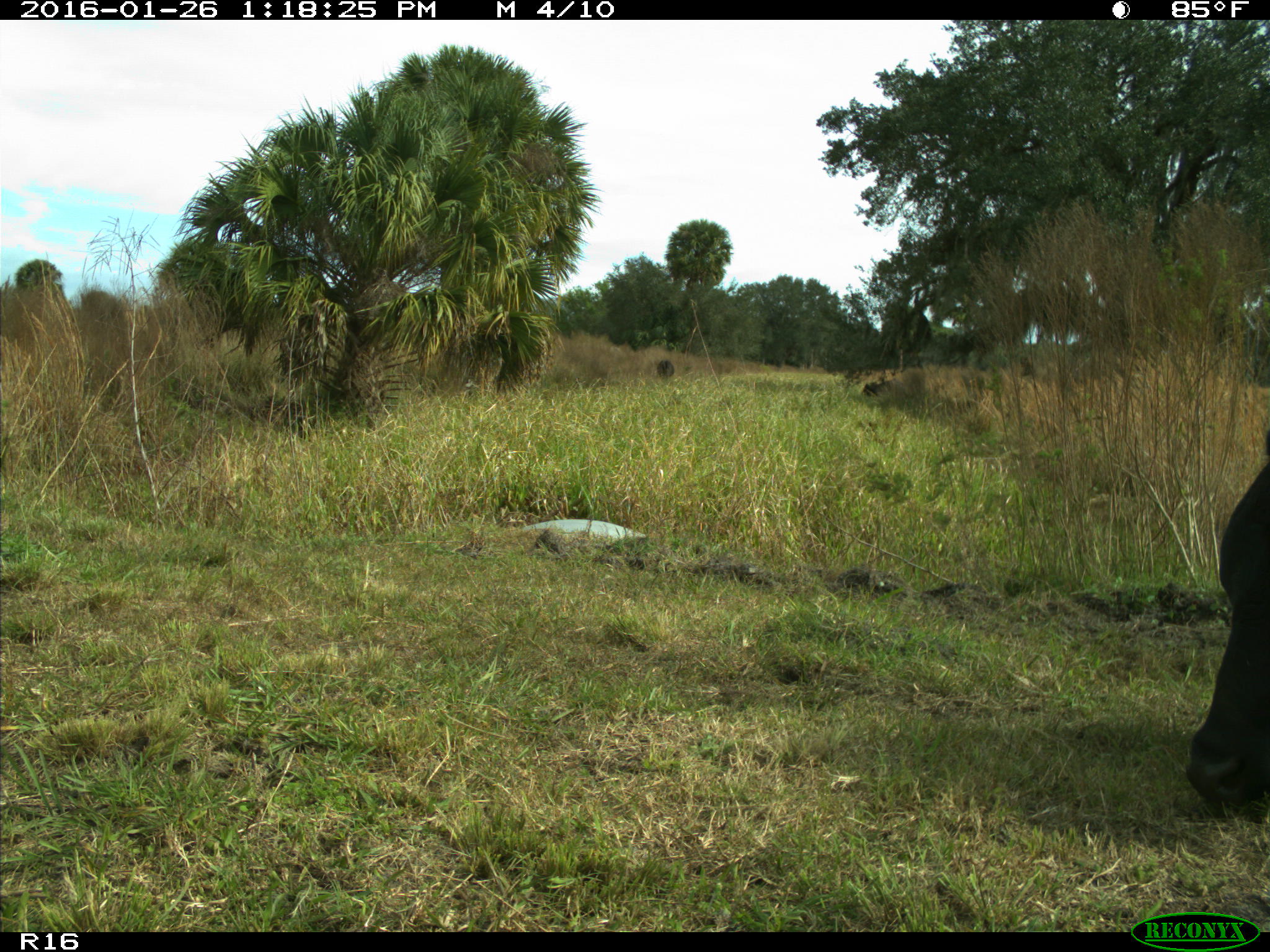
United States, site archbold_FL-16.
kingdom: Animalia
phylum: Chordata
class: Mammalia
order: Artiodactyla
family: Bovidae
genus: Bos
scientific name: Bos taurus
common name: domestic cow